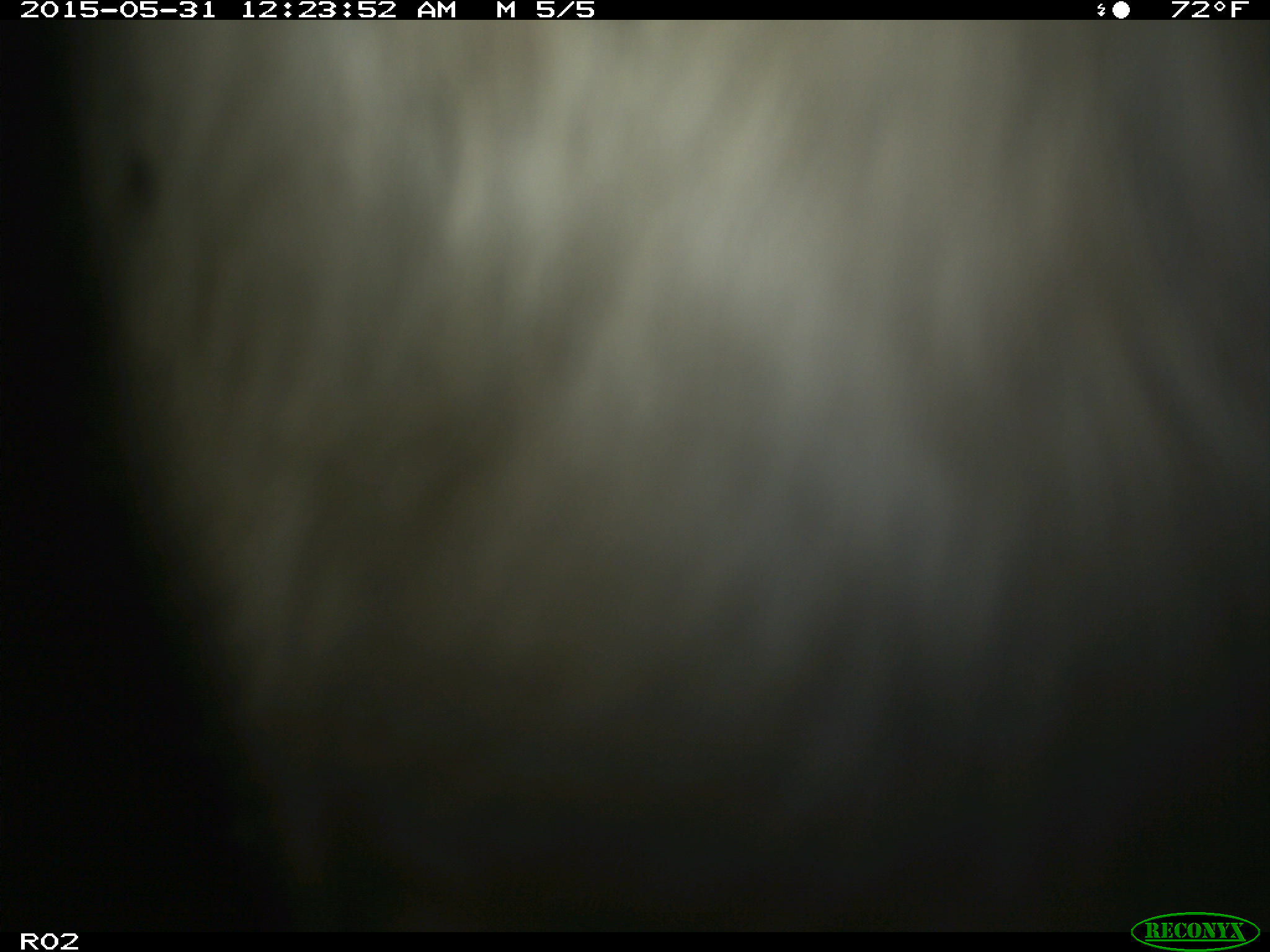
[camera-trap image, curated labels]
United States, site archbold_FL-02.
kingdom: Animalia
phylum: Chordata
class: Mammalia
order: Artiodactyla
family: Bovidae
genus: Bos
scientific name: Bos taurus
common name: domestic cow